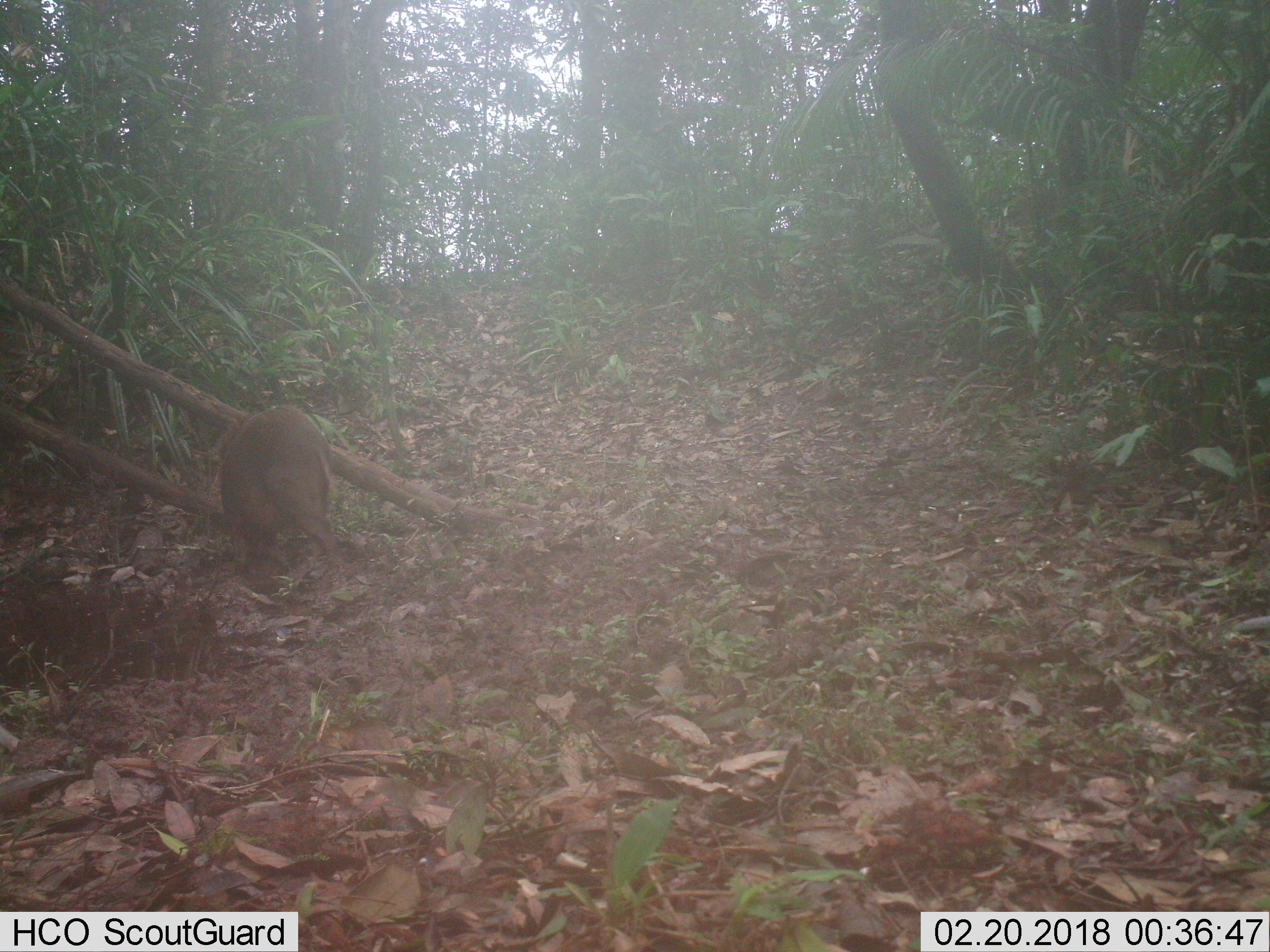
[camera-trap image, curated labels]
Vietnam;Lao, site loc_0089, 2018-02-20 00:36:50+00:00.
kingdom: Animalia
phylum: Chordata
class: Mammalia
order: Artiodactyla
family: Suidae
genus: Sus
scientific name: Sus scrofa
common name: eurasian wild pig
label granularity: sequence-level